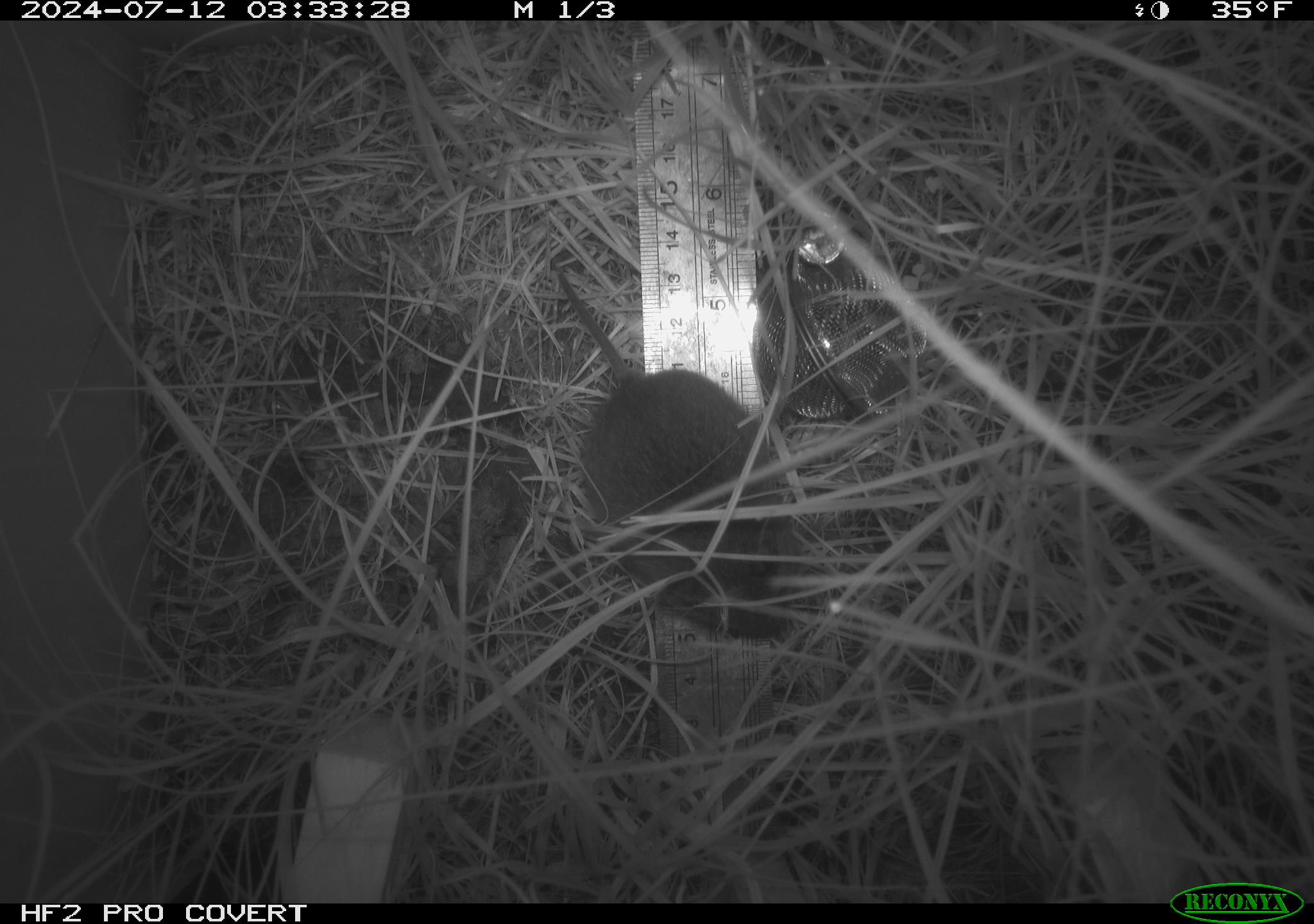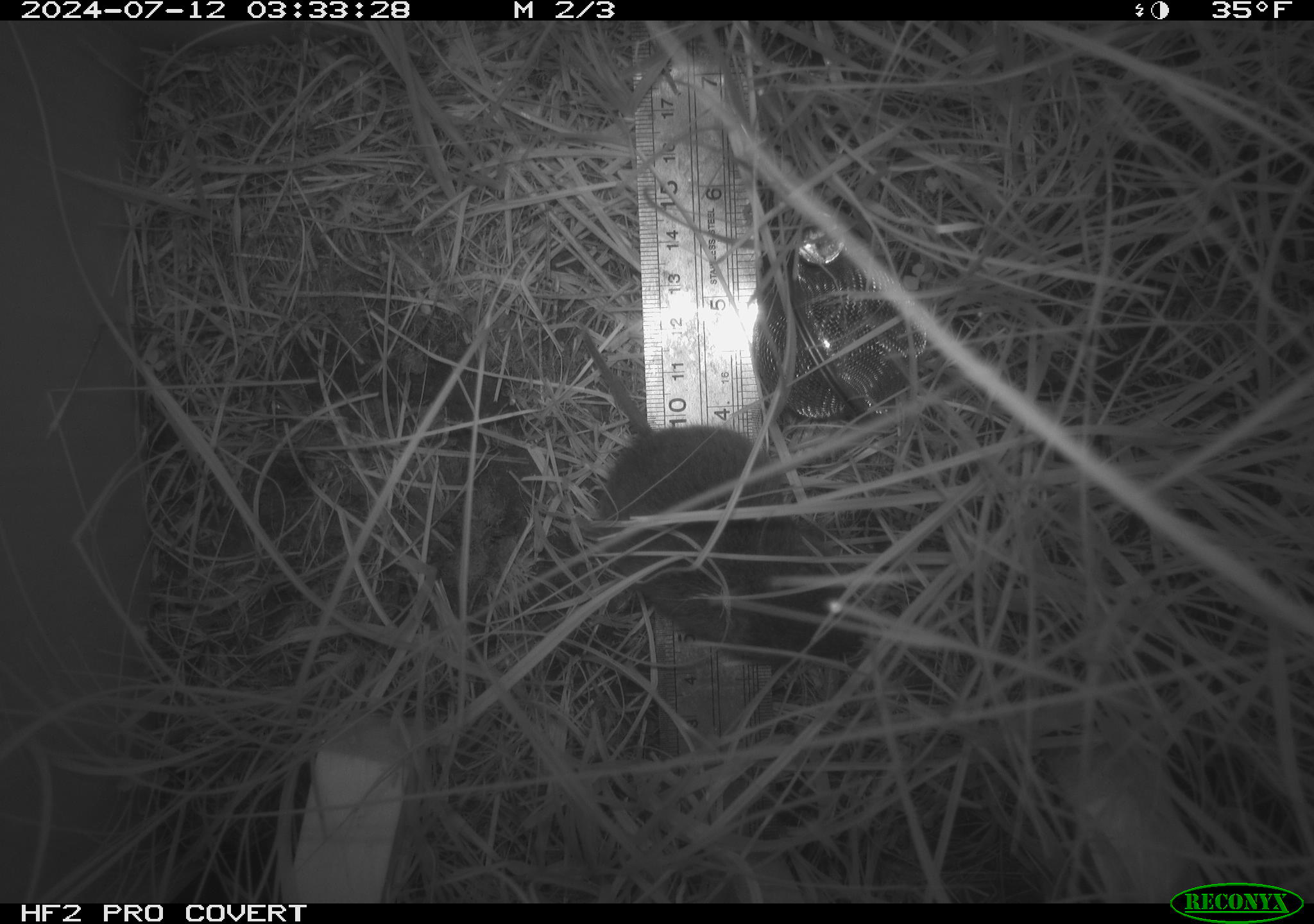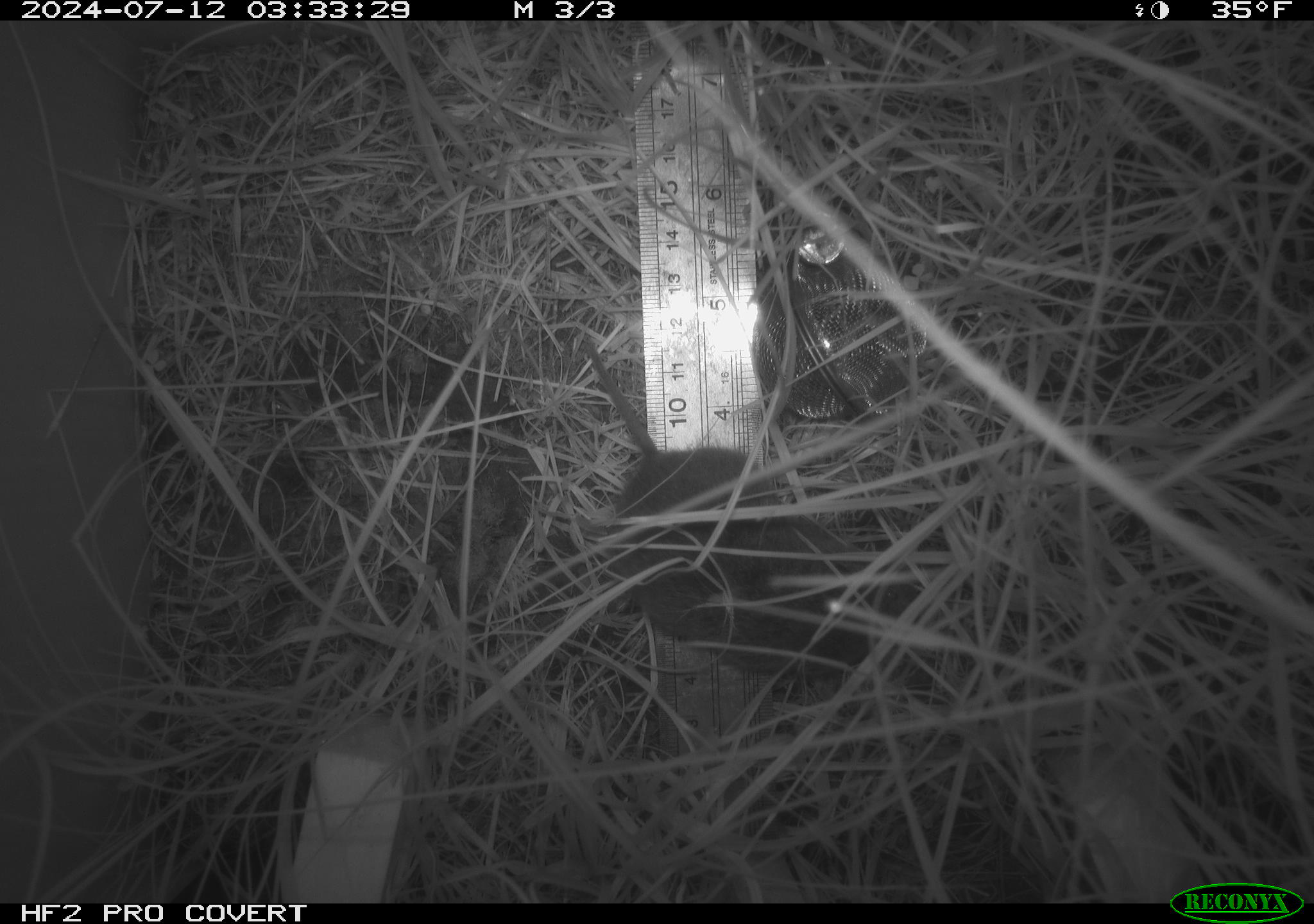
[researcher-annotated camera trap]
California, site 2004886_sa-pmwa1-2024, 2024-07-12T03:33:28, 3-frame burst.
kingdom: Animalia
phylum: Chordata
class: Mammalia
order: Rodentia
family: Cricetidae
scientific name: Arvicolinae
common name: voles, lemmings, and muskrats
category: arvicolinae subfamily